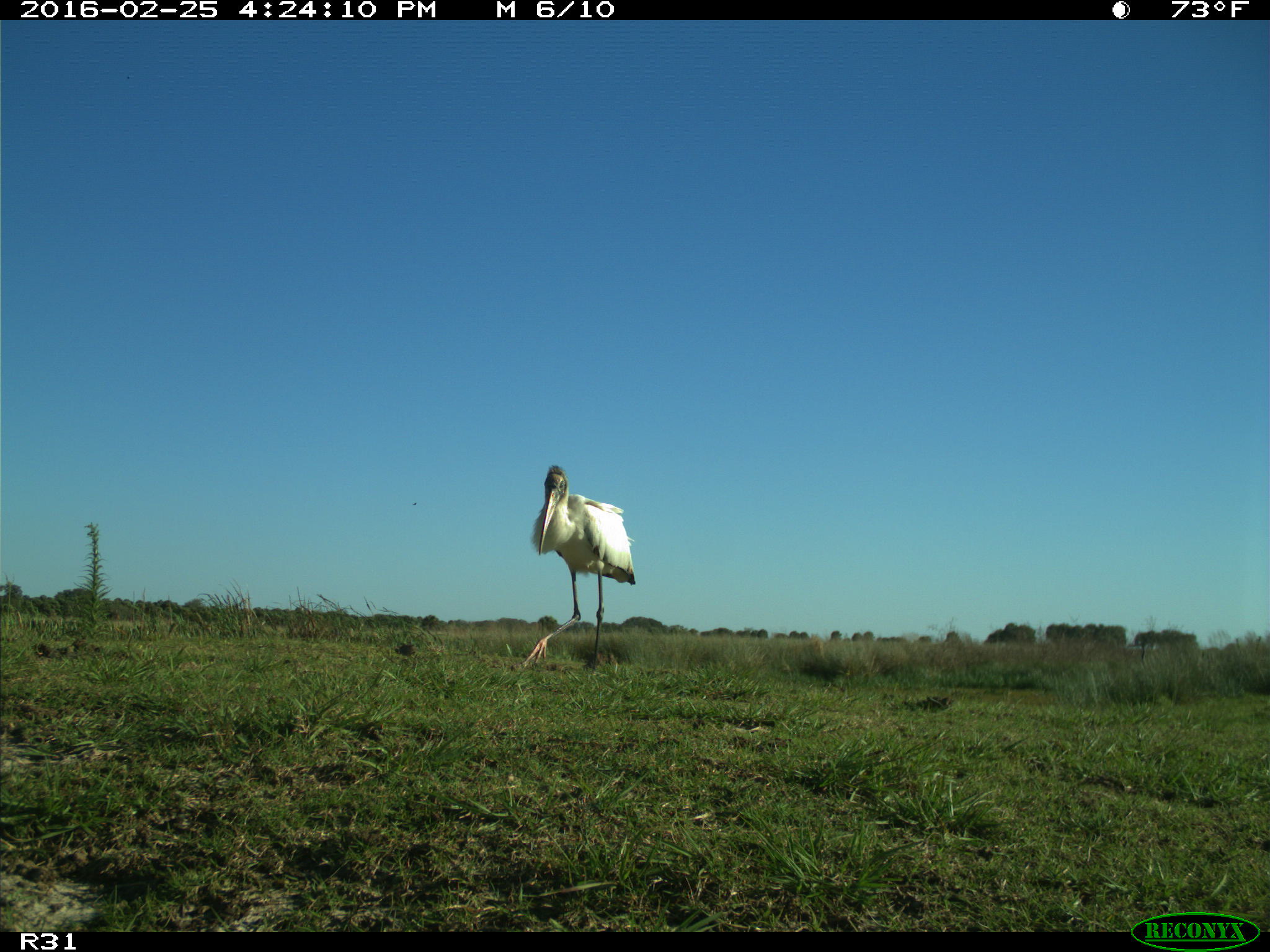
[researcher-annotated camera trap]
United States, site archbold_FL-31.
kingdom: Animalia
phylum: Chordata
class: Aves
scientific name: Aves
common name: birds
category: unidentified bird